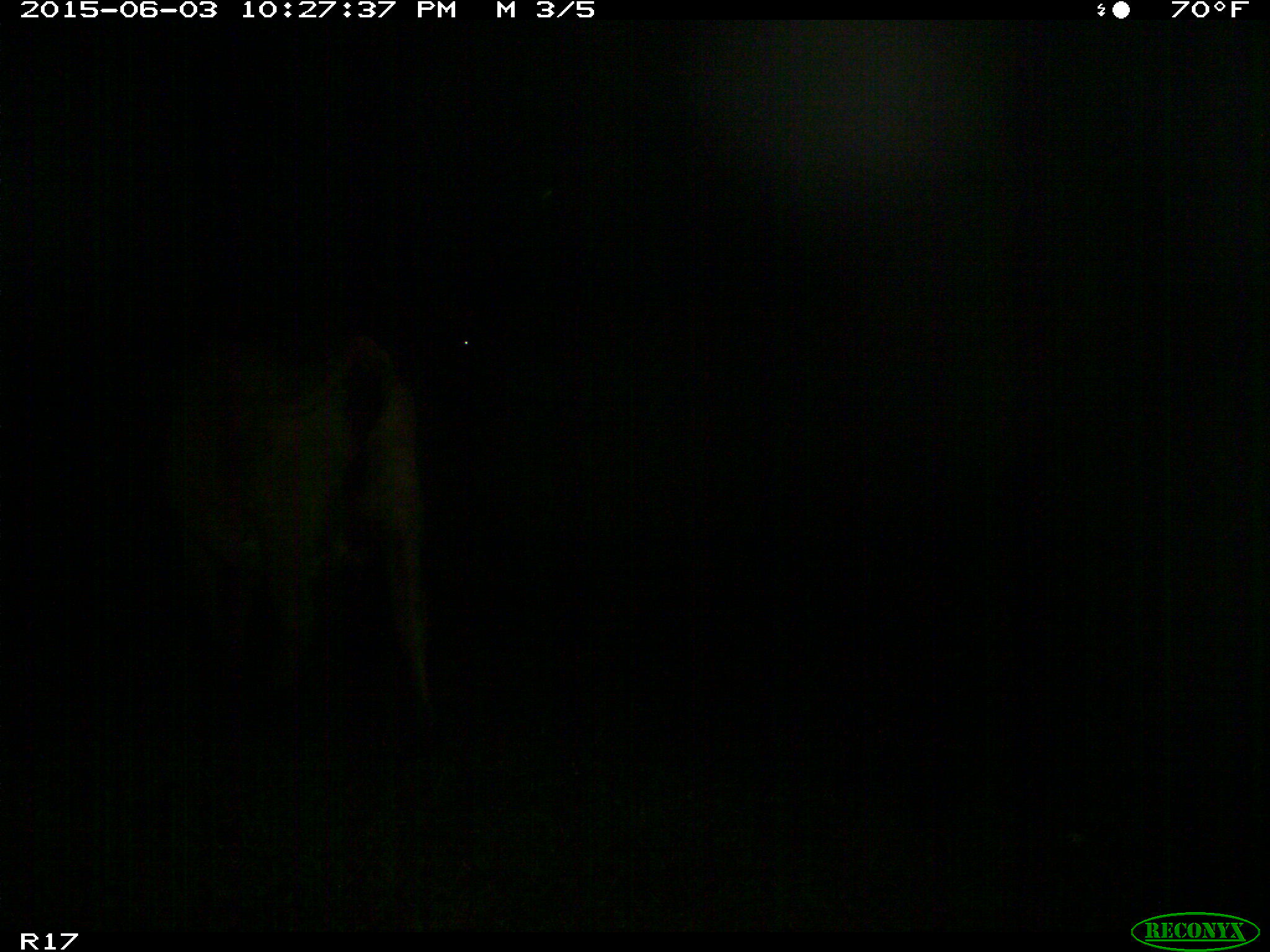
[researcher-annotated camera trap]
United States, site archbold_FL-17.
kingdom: Animalia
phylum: Chordata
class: Mammalia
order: Artiodactyla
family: Bovidae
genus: Bos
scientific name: Bos taurus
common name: domestic cow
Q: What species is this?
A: Bos taurus (domestic cow).